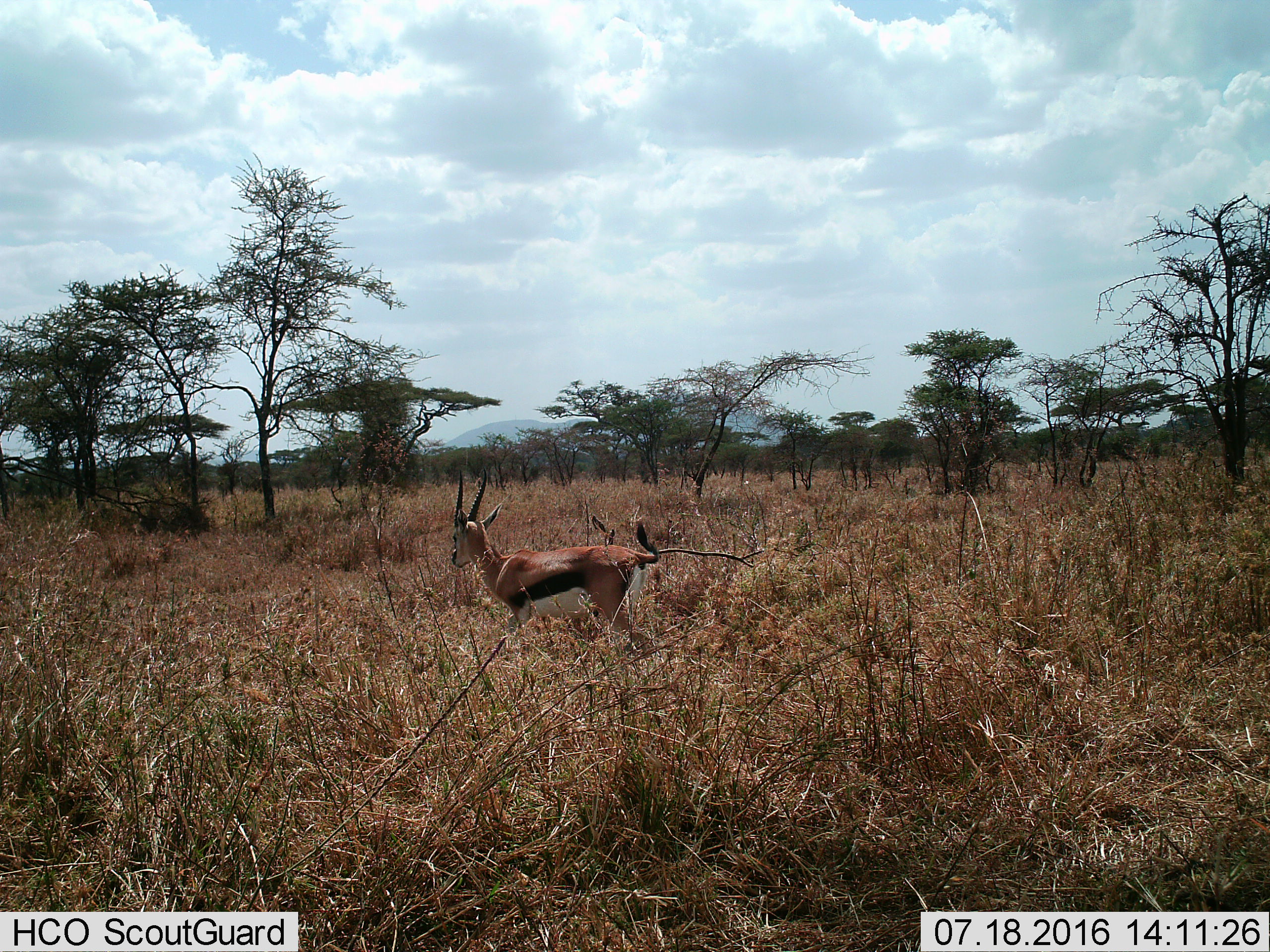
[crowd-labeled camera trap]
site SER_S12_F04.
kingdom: Animalia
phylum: Chordata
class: Mammalia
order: Artiodactyla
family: Bovidae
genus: Eudorcas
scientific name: Eudorcas thomsonii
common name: thomson's gazelle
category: gazellethomsons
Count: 1.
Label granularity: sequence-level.